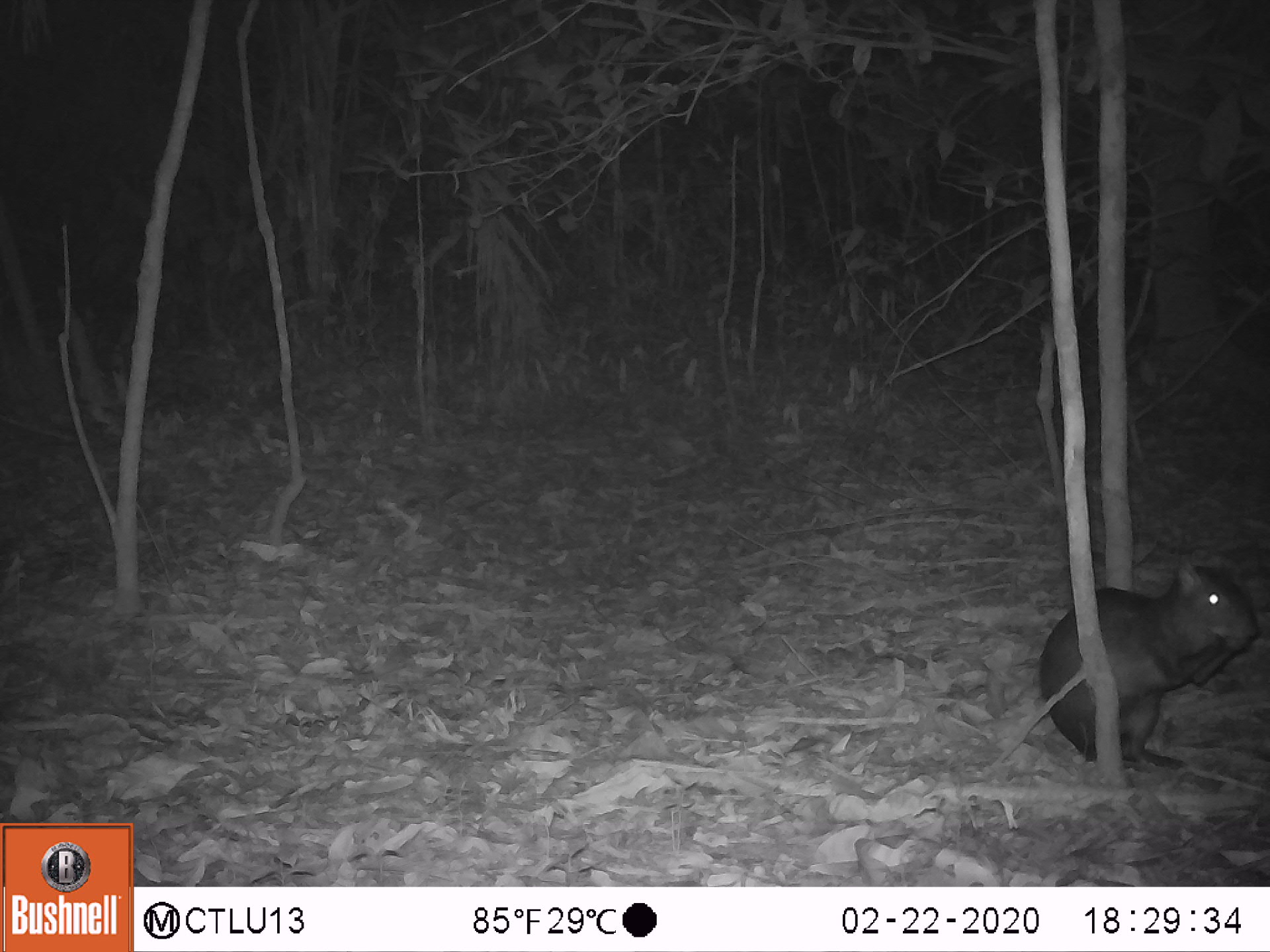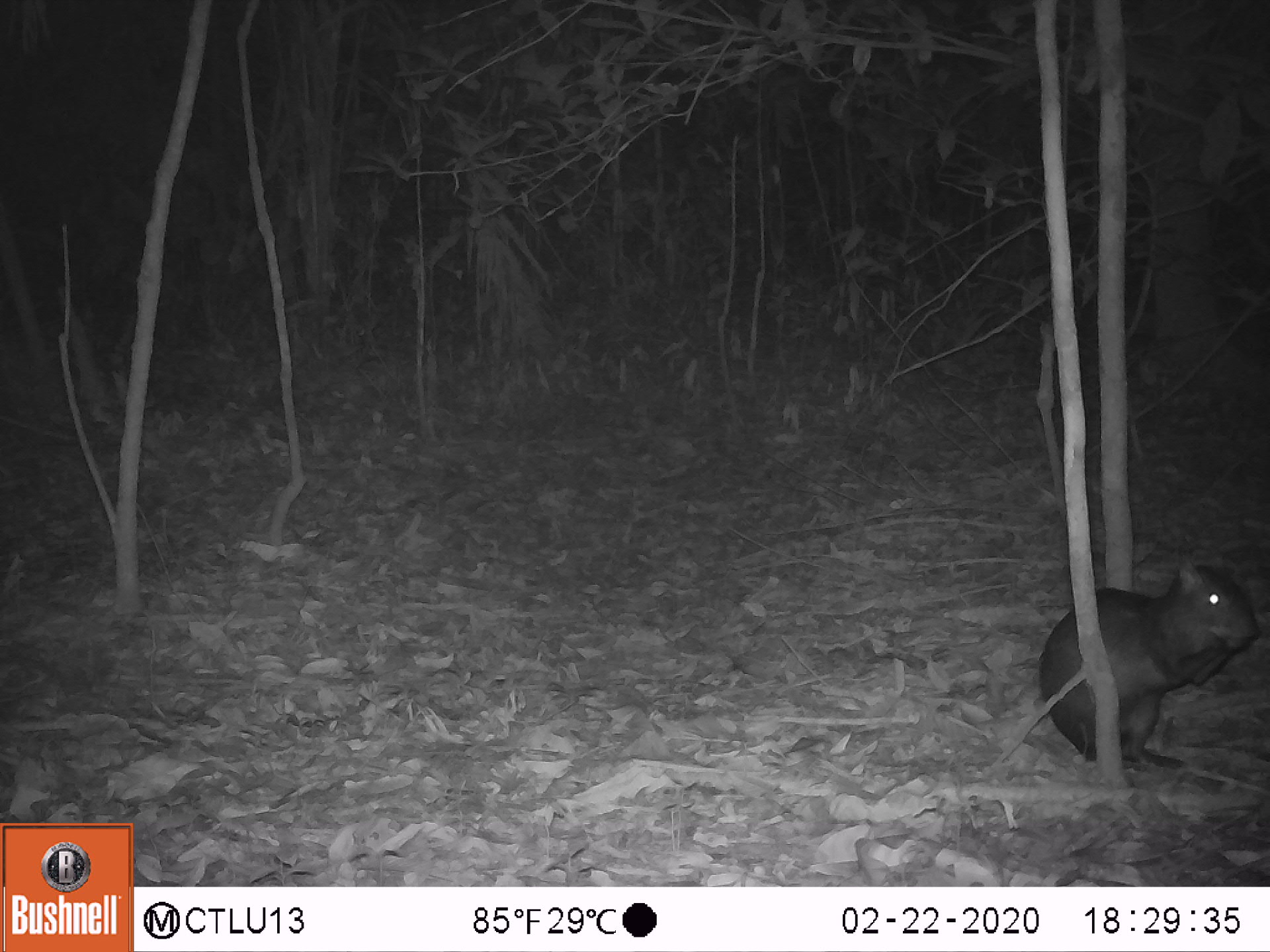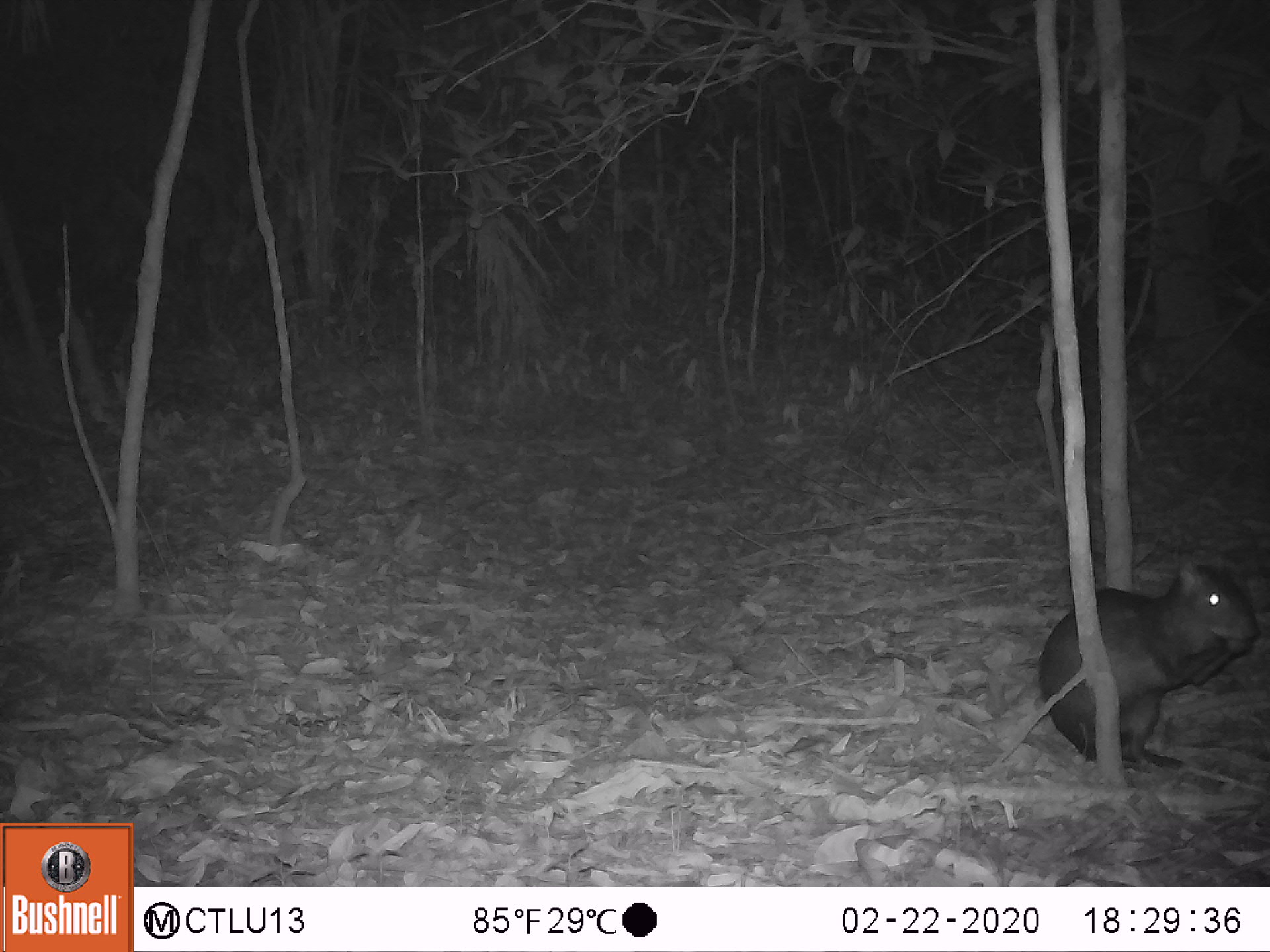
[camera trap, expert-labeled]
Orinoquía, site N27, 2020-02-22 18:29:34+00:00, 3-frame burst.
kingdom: Animalia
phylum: Chordata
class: Mammalia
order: Rodentia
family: Dasyproctidae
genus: Dasyprocta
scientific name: Dasyprocta fuliginosa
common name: black agouti